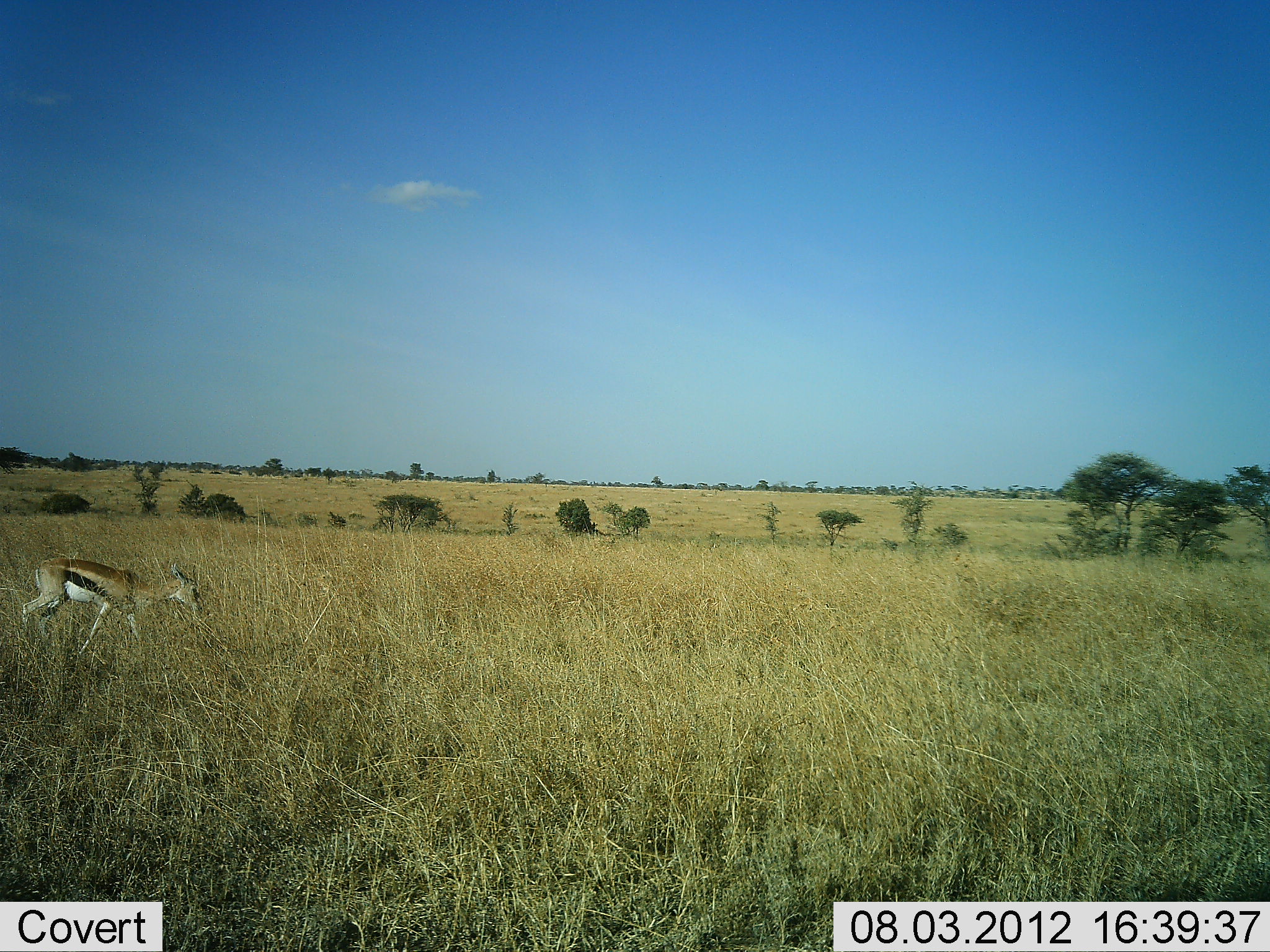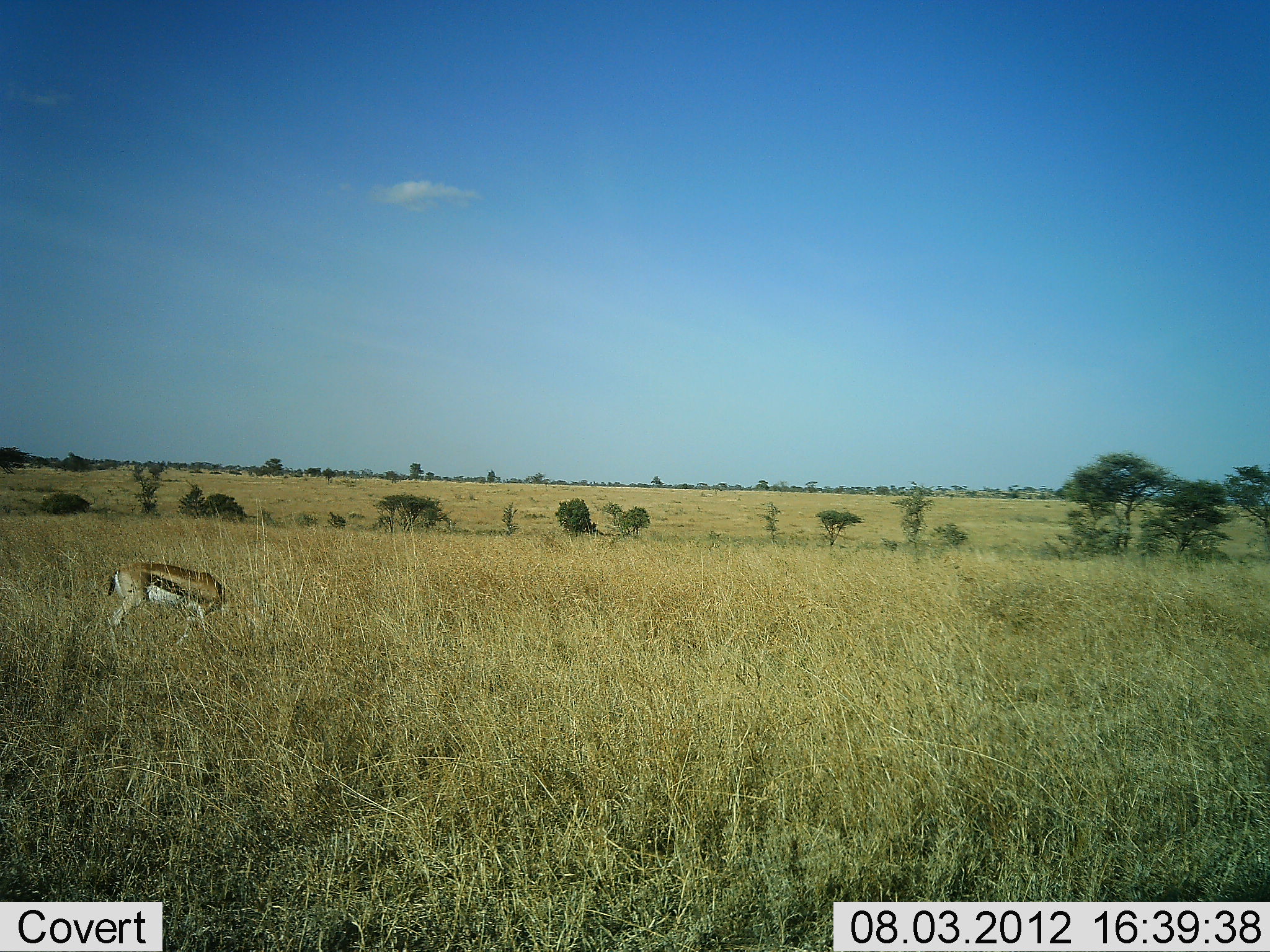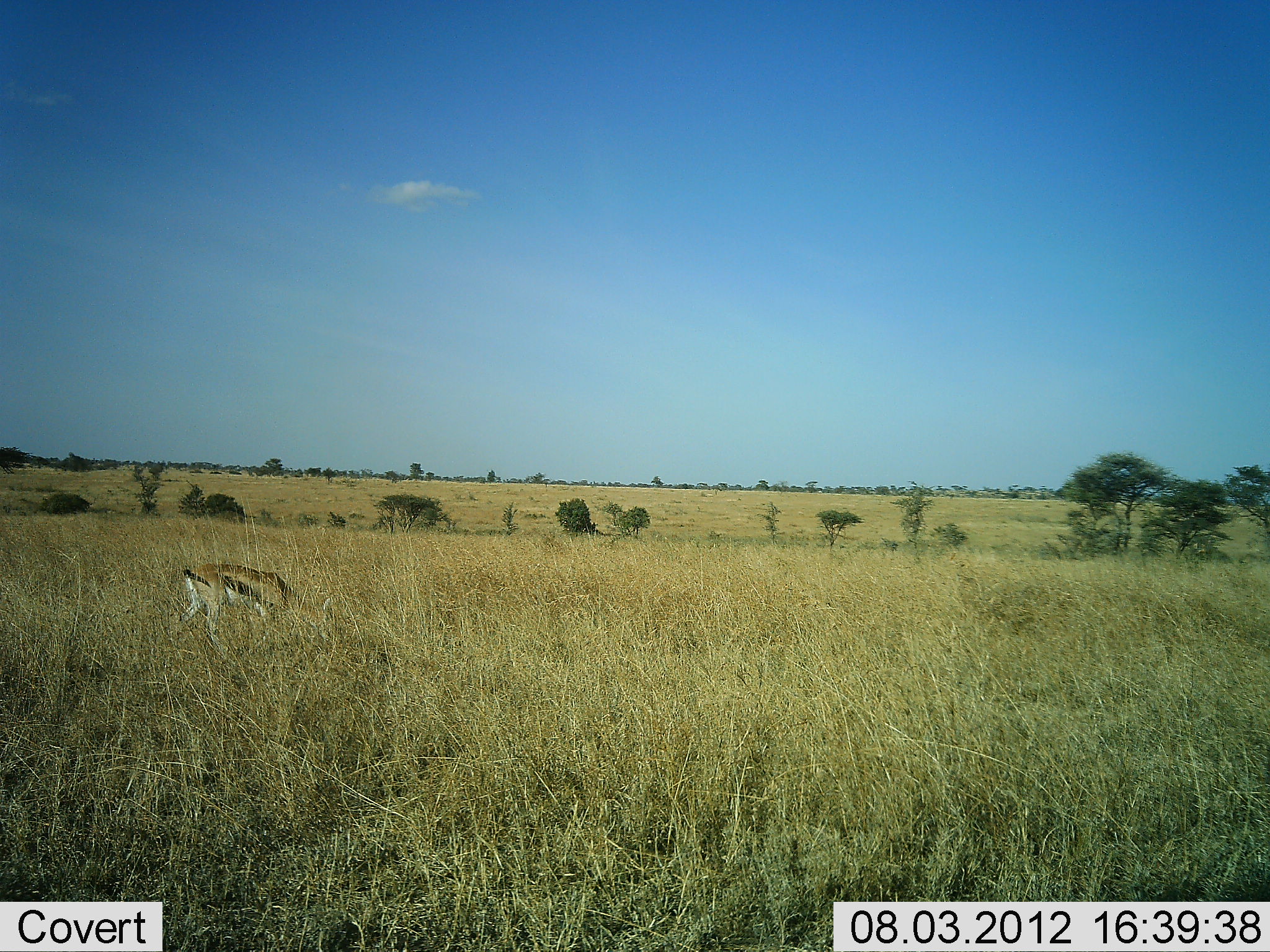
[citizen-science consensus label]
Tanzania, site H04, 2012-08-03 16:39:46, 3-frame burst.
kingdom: Animalia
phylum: Chordata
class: Mammalia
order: Artiodactyla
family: Bovidae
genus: Eudorcas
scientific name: Eudorcas thomsonii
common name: thomson's gazelle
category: gazellethomsons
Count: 1.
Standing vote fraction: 10%.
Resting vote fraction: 0%.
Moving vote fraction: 80%.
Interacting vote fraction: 0%.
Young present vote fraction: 0%.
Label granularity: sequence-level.